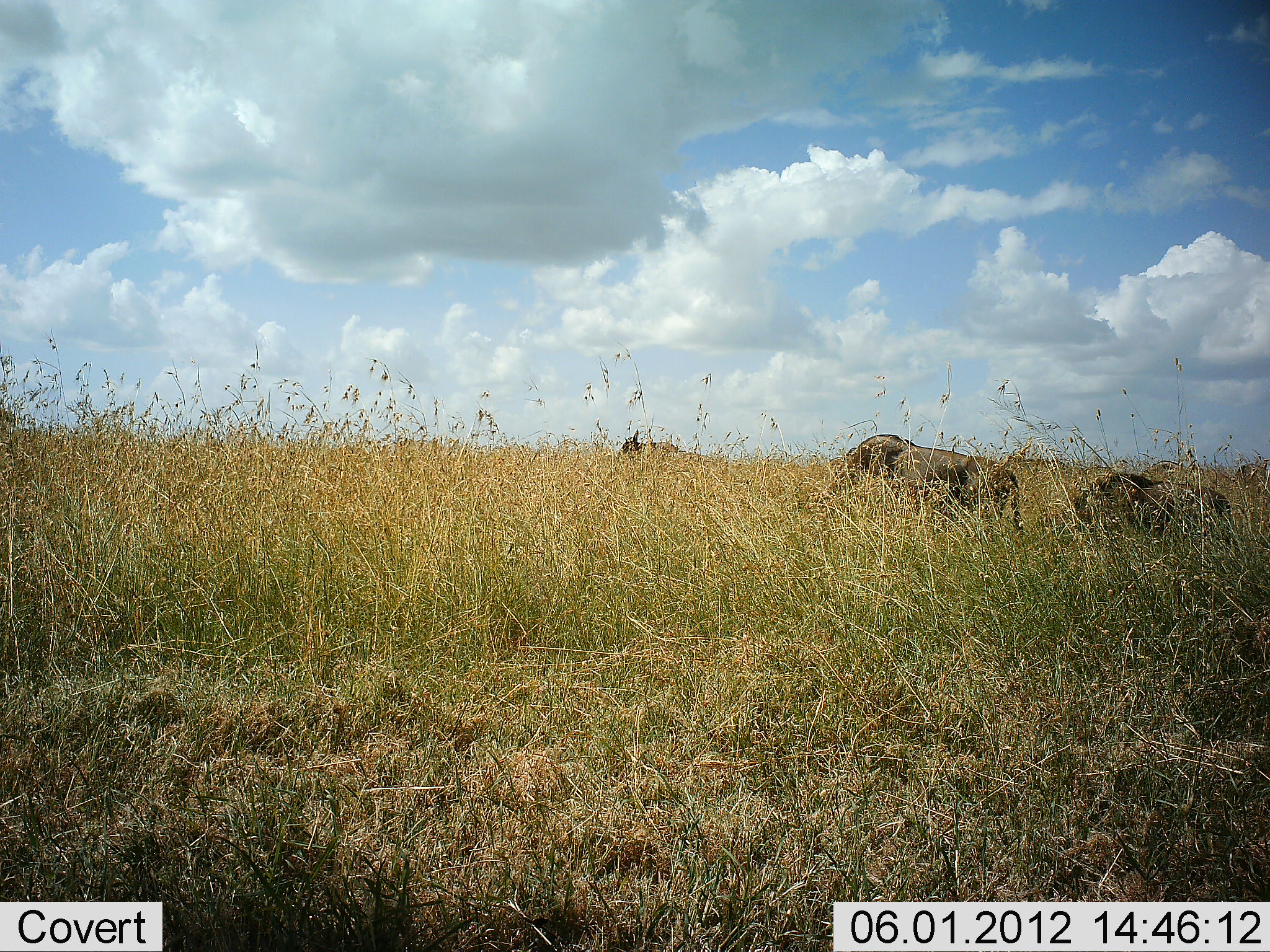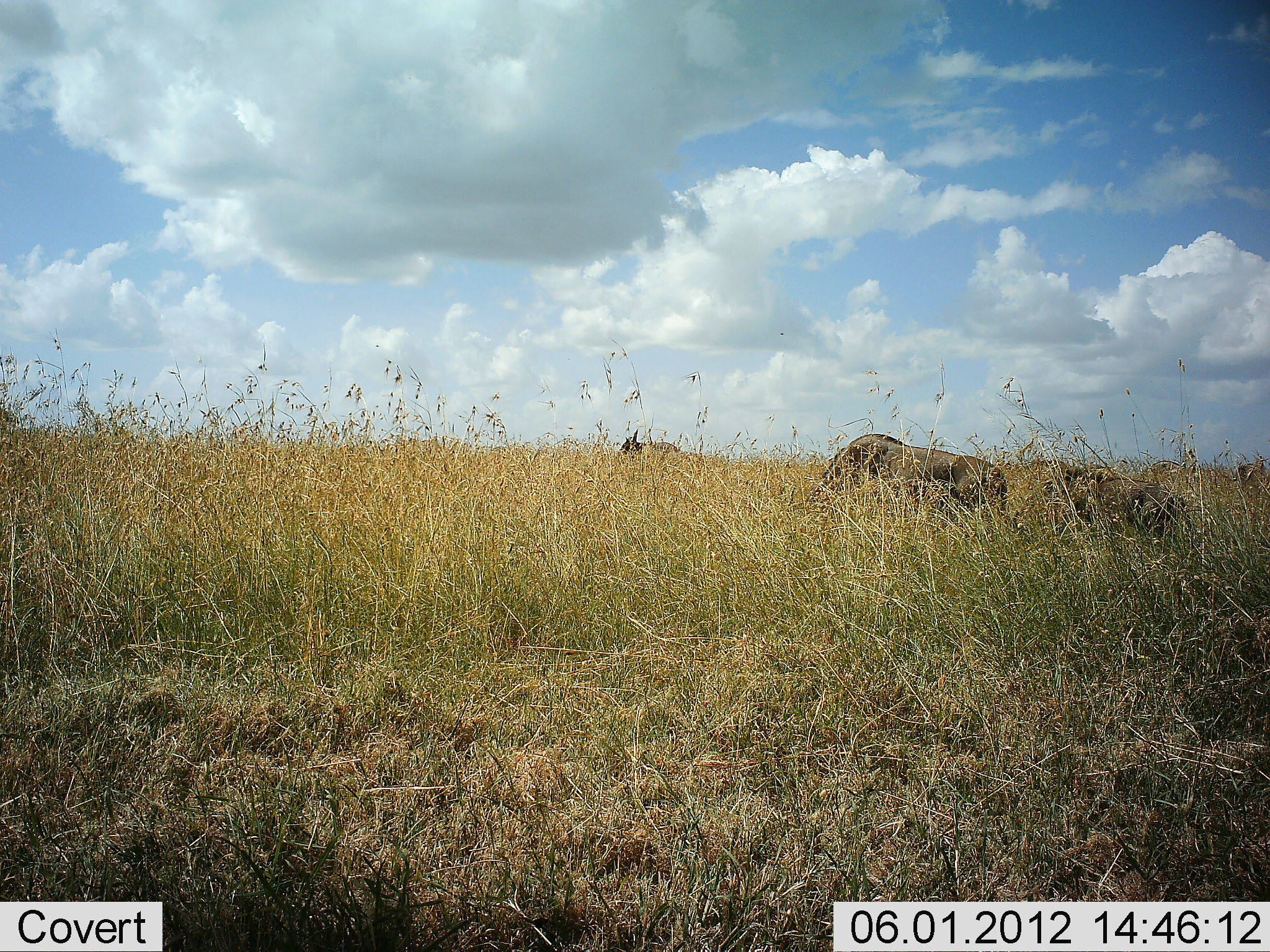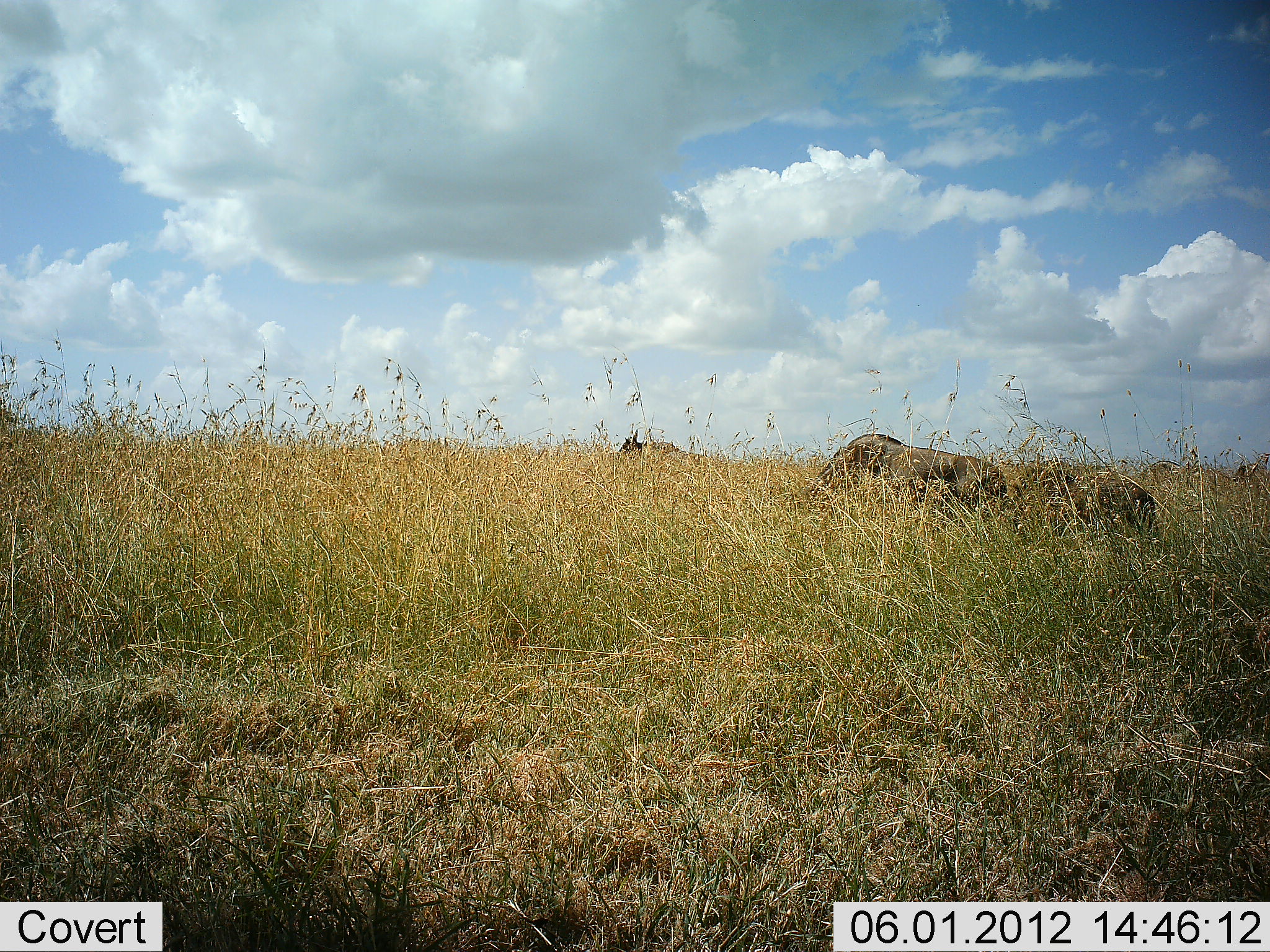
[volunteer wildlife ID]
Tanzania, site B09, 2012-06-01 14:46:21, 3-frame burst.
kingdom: Animalia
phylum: Chordata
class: Mammalia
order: Artiodactyla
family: Bovidae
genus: Connochaetes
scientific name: Connochaetes taurinus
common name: blue wildebeest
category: wildebeest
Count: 3.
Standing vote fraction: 30%.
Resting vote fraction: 0%.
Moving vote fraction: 40%.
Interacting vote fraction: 10%.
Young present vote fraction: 0%.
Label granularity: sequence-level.